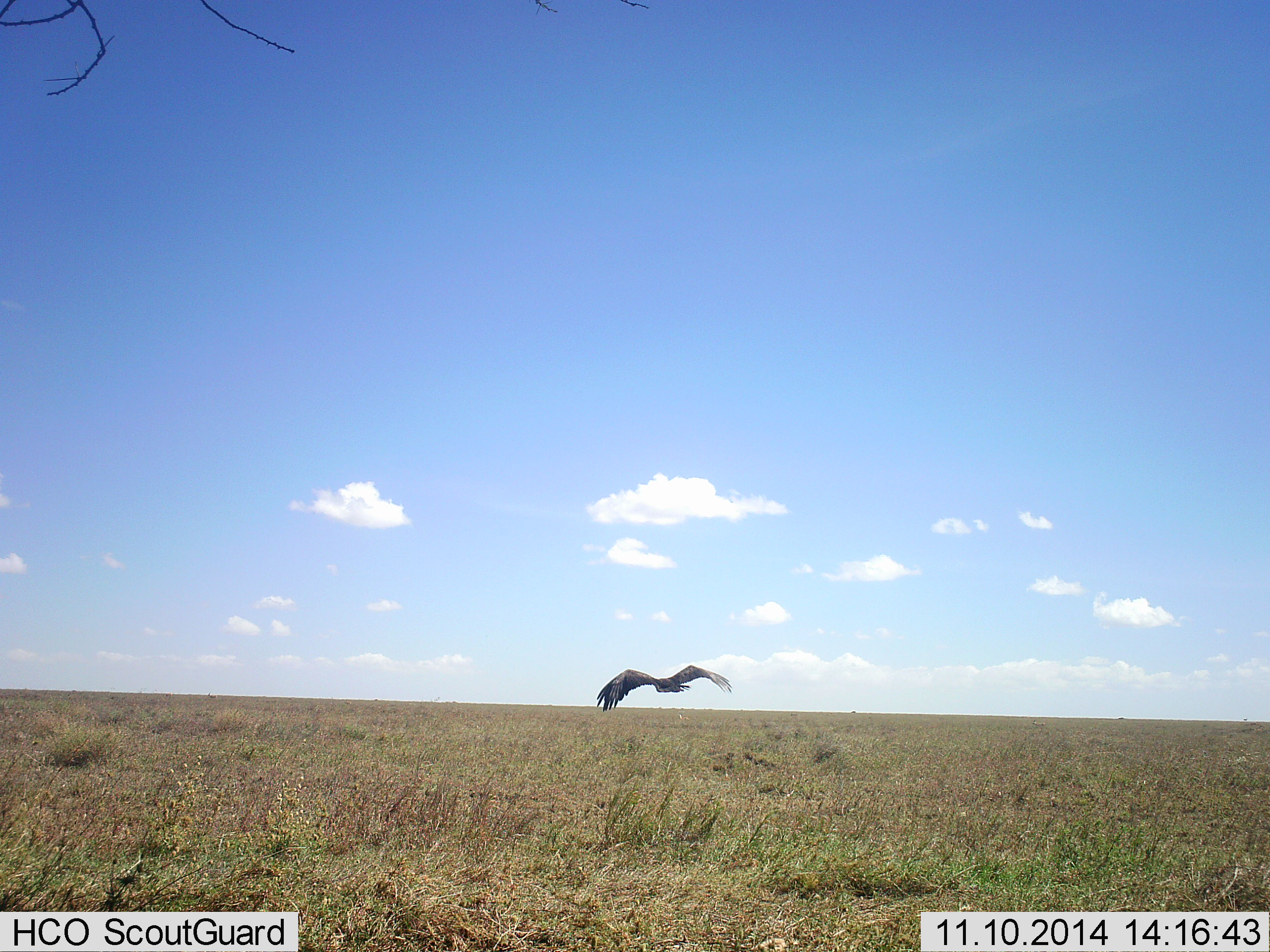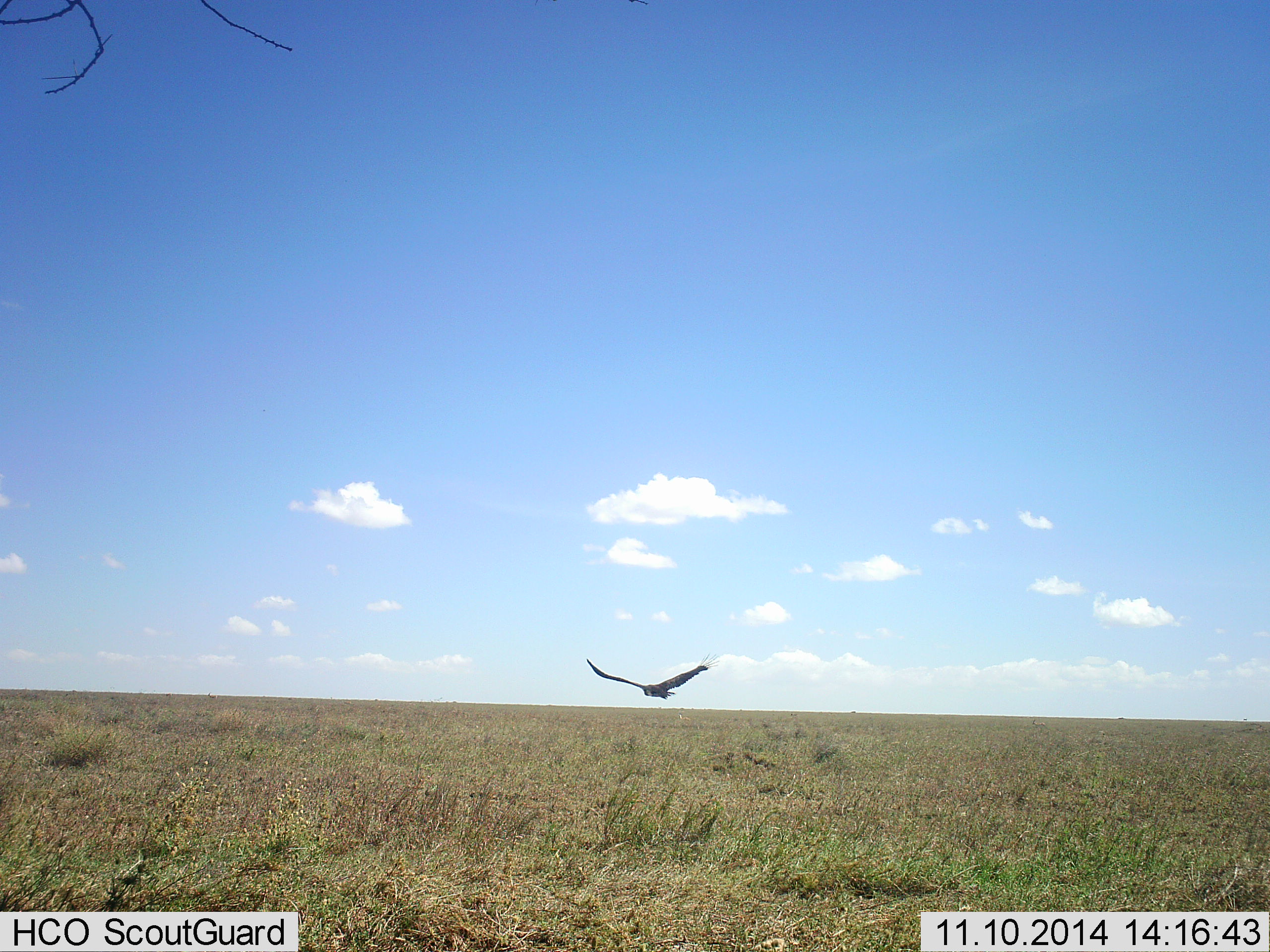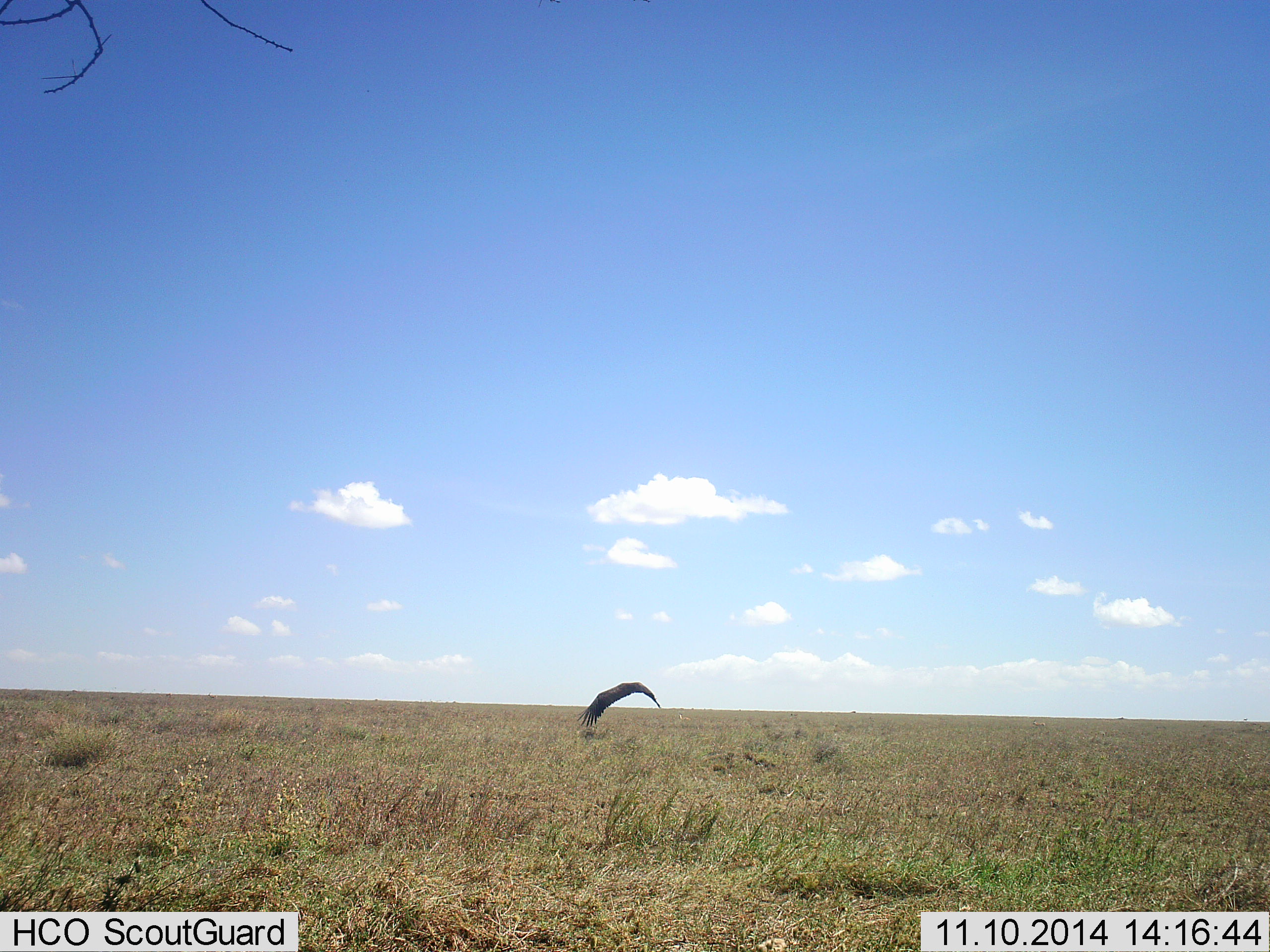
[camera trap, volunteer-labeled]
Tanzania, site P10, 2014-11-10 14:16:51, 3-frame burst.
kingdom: Animalia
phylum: Chordata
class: Aves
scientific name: Aves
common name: bird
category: otherbird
Otherbird (bird) (Aves), count 1. Behavior (volunteer vote fractions): standing 0%, resting 0%, moving 100%, interacting 0%. Young present (vote fraction): 0%. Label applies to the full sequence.